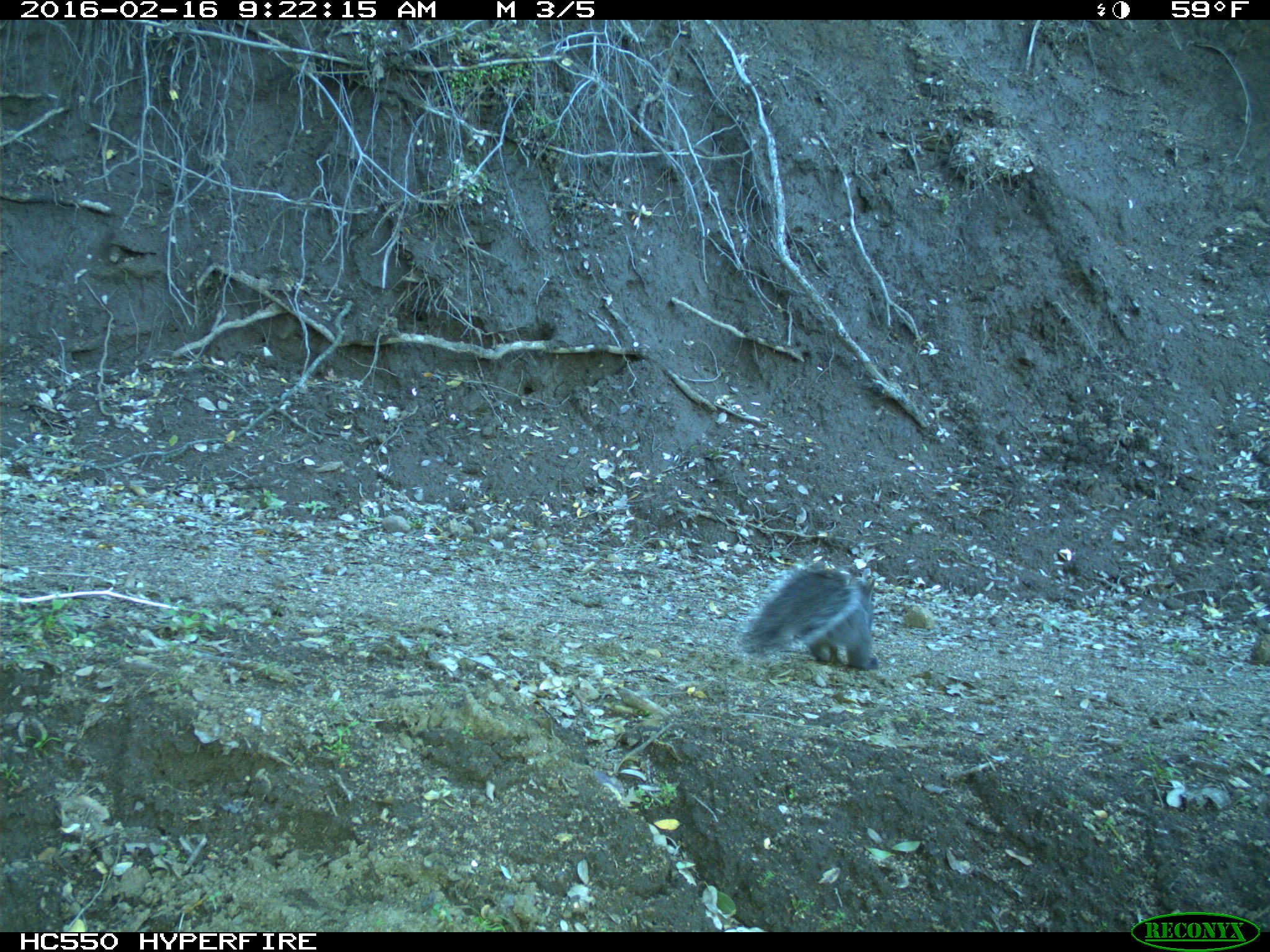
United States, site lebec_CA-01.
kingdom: Animalia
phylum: Chordata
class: Mammalia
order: Rodentia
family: Sciuridae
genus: Sciurus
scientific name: Sciurus carolinensis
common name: eastern gray squirrel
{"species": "Sciurus carolinensis (eastern gray squirrel)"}